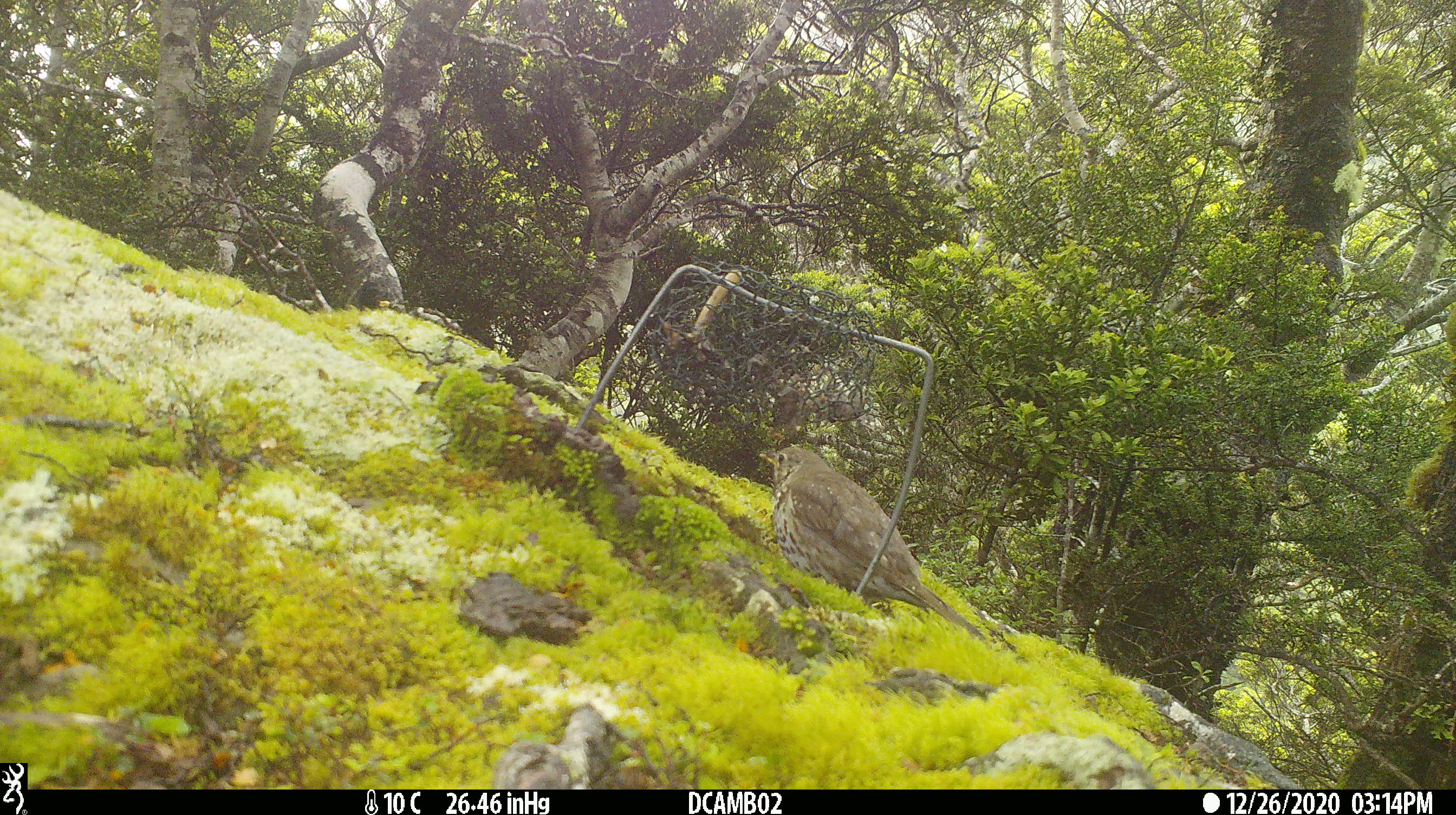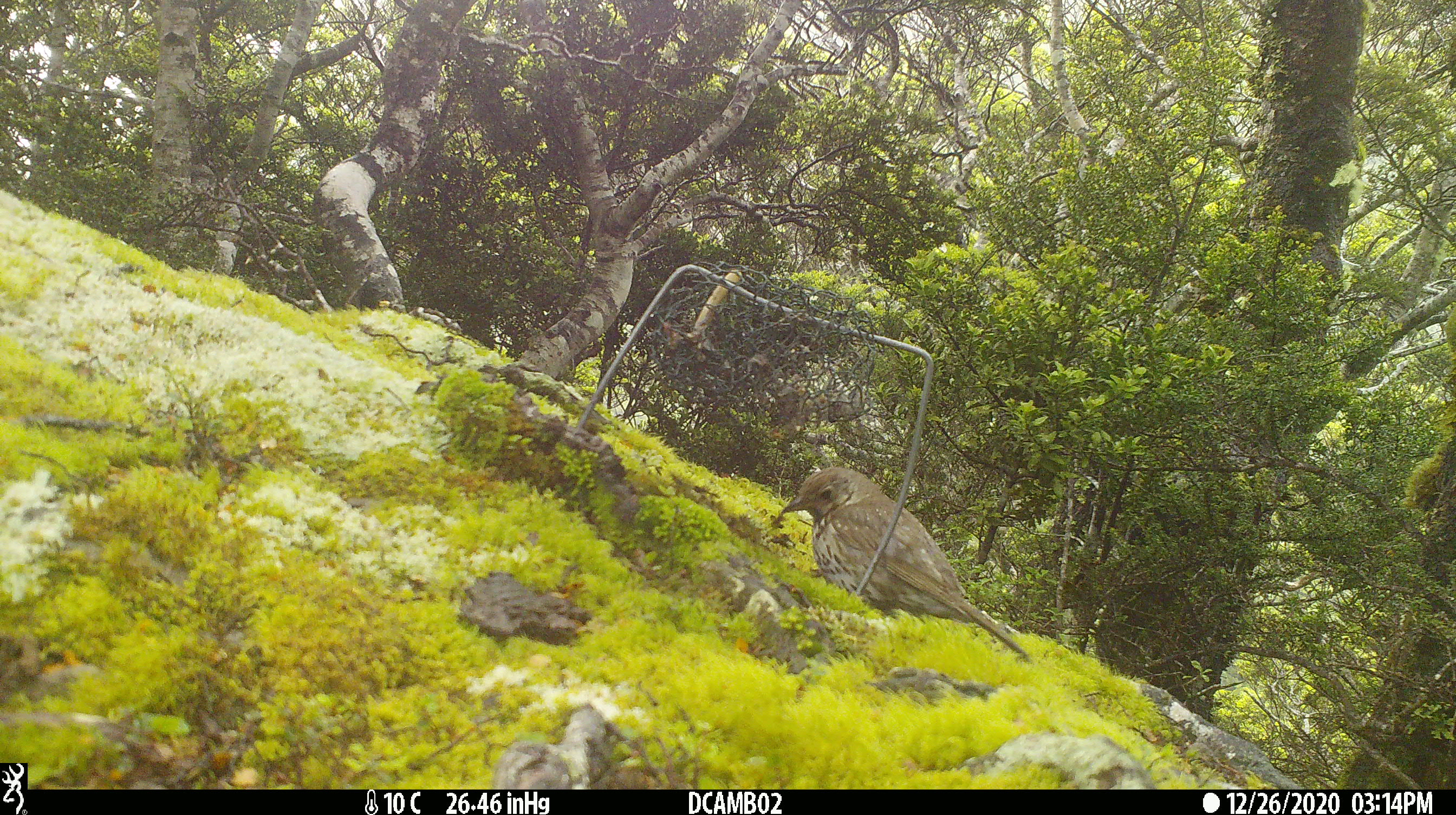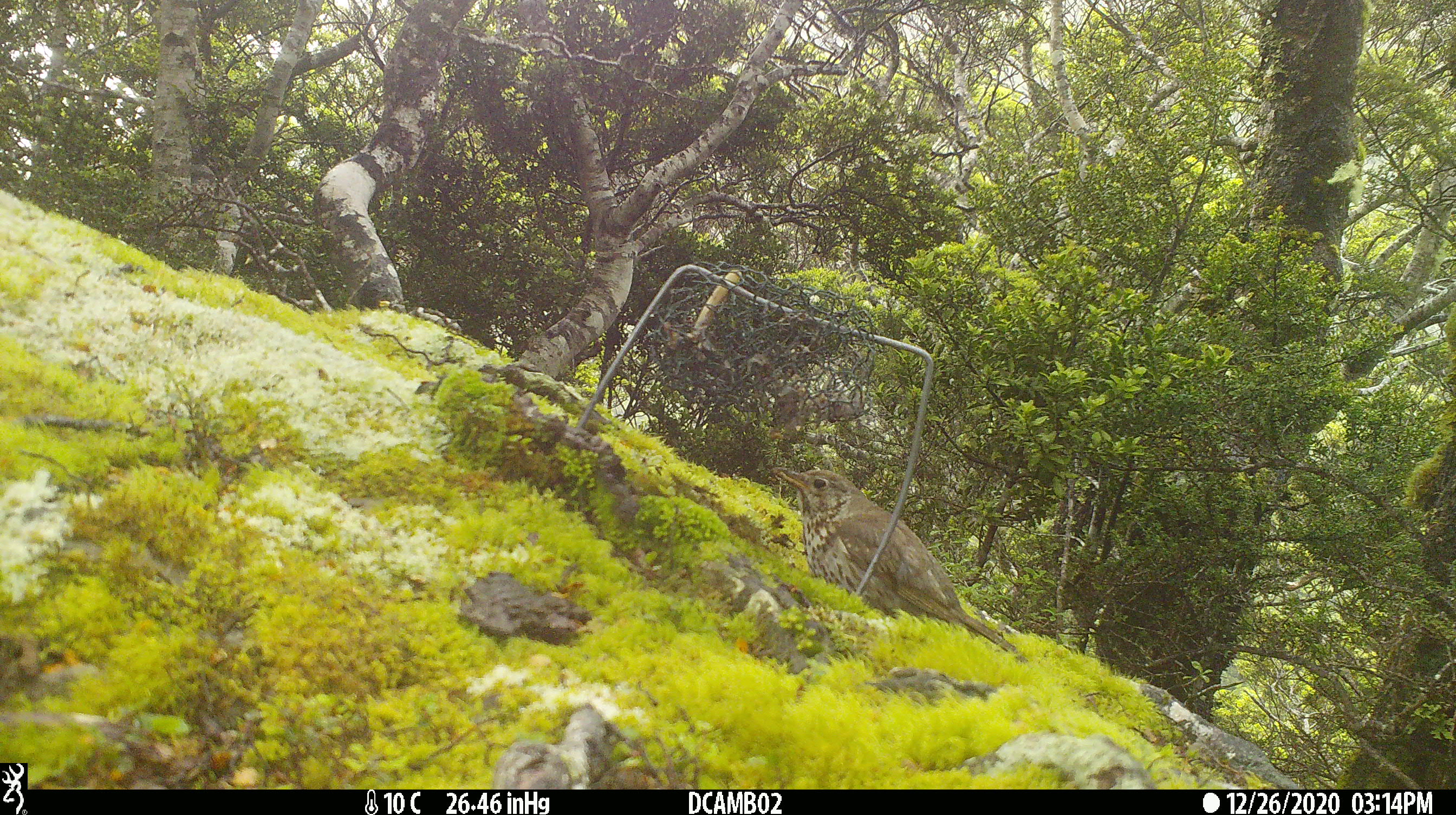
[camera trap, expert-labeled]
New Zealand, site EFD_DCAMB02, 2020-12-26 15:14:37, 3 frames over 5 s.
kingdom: Animalia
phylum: Chordata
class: Aves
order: Passeriformes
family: Turdidae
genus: Turdus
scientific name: Turdus philomelos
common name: song thrush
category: thrush